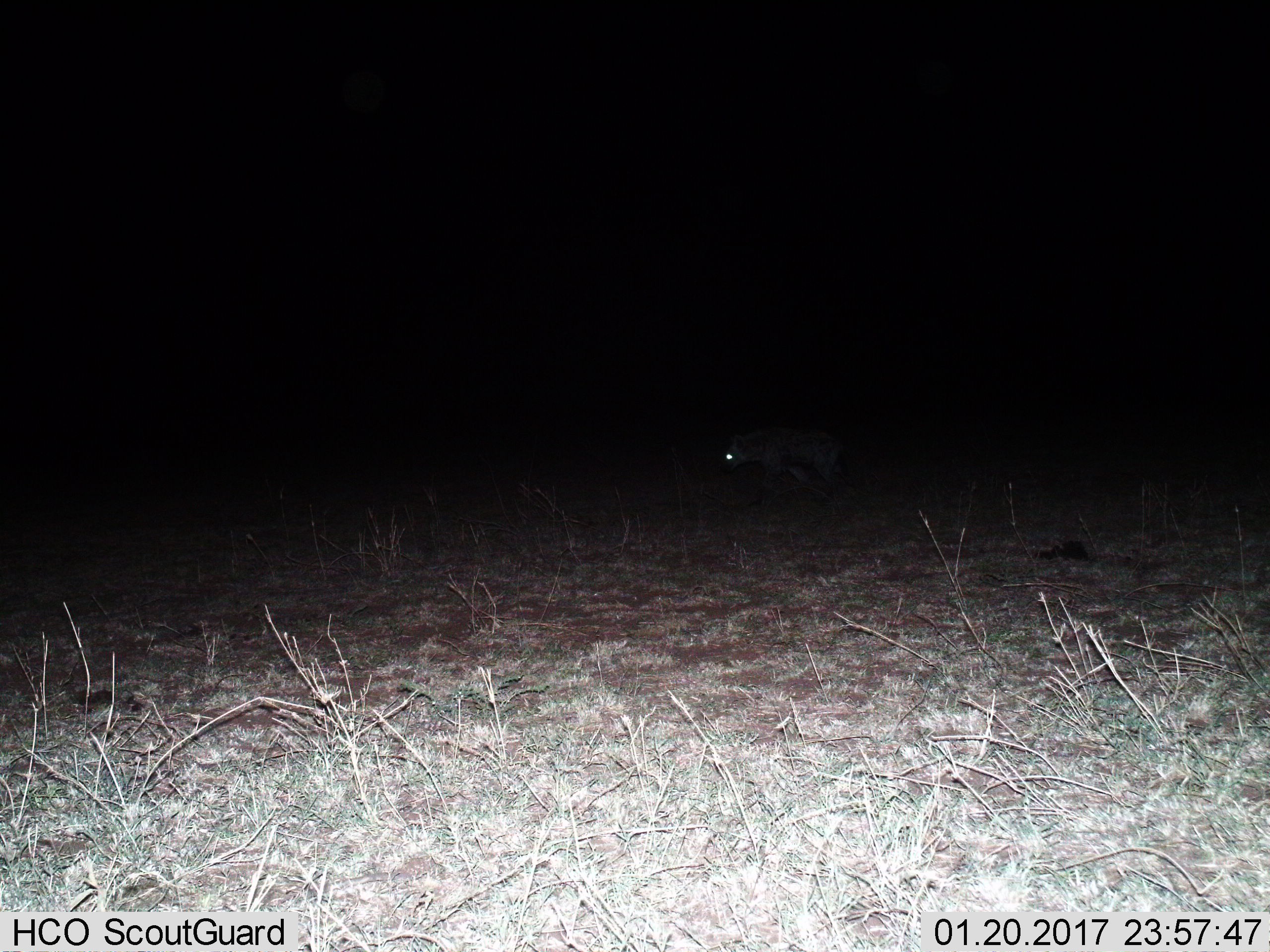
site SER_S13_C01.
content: unidentified animal